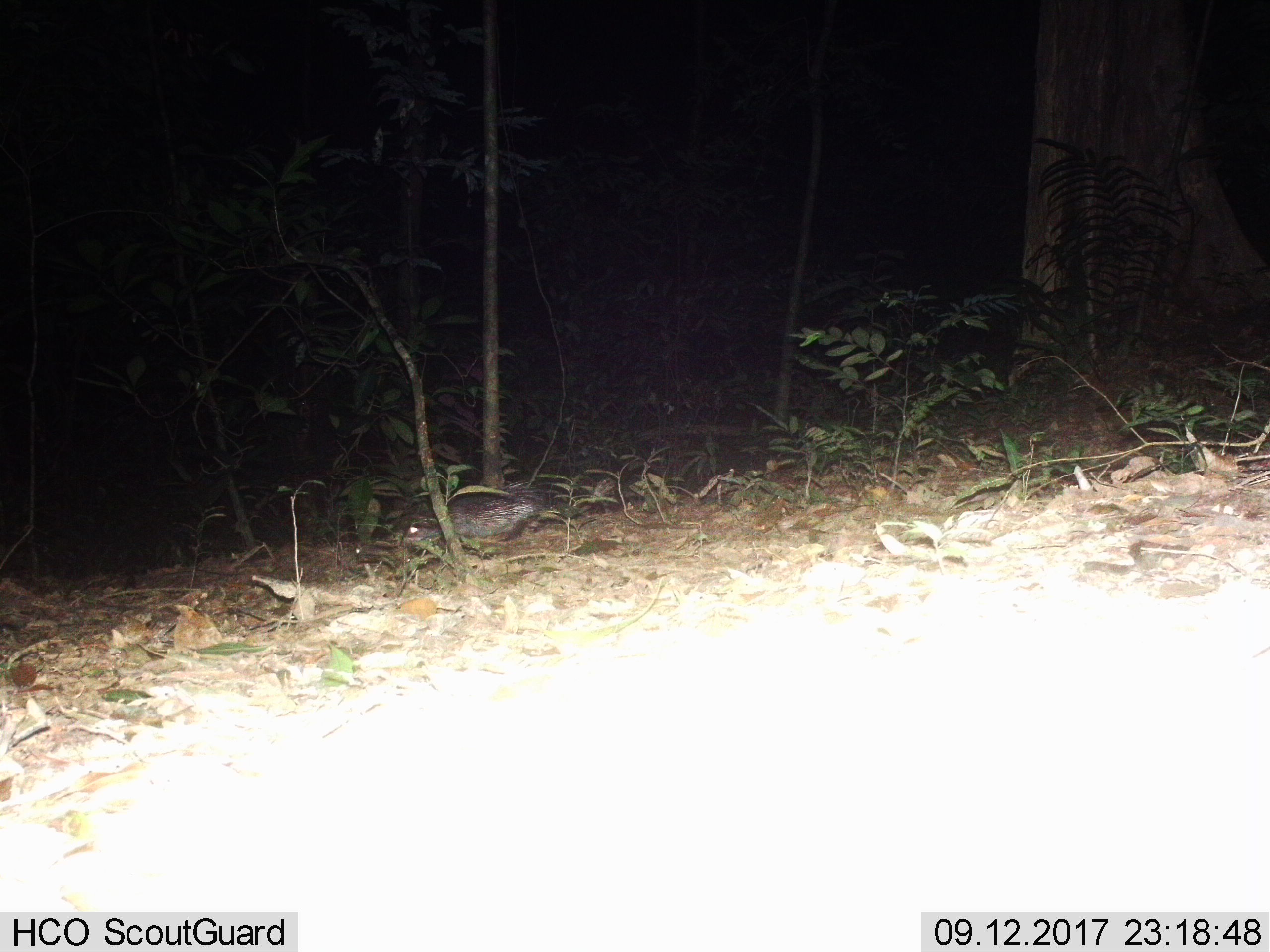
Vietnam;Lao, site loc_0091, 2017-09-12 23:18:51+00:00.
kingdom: Animalia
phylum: Chordata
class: Mammalia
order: Rodentia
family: Hystricidae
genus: Atherurus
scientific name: Atherurus macrourus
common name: asiatic brush-tailed porcupine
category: asiatic brush tailed porcupine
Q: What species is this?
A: Asiatic brush tailed porcupine (asiatic brush-tailed porcupine) (Atherurus macrourus).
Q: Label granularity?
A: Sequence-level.